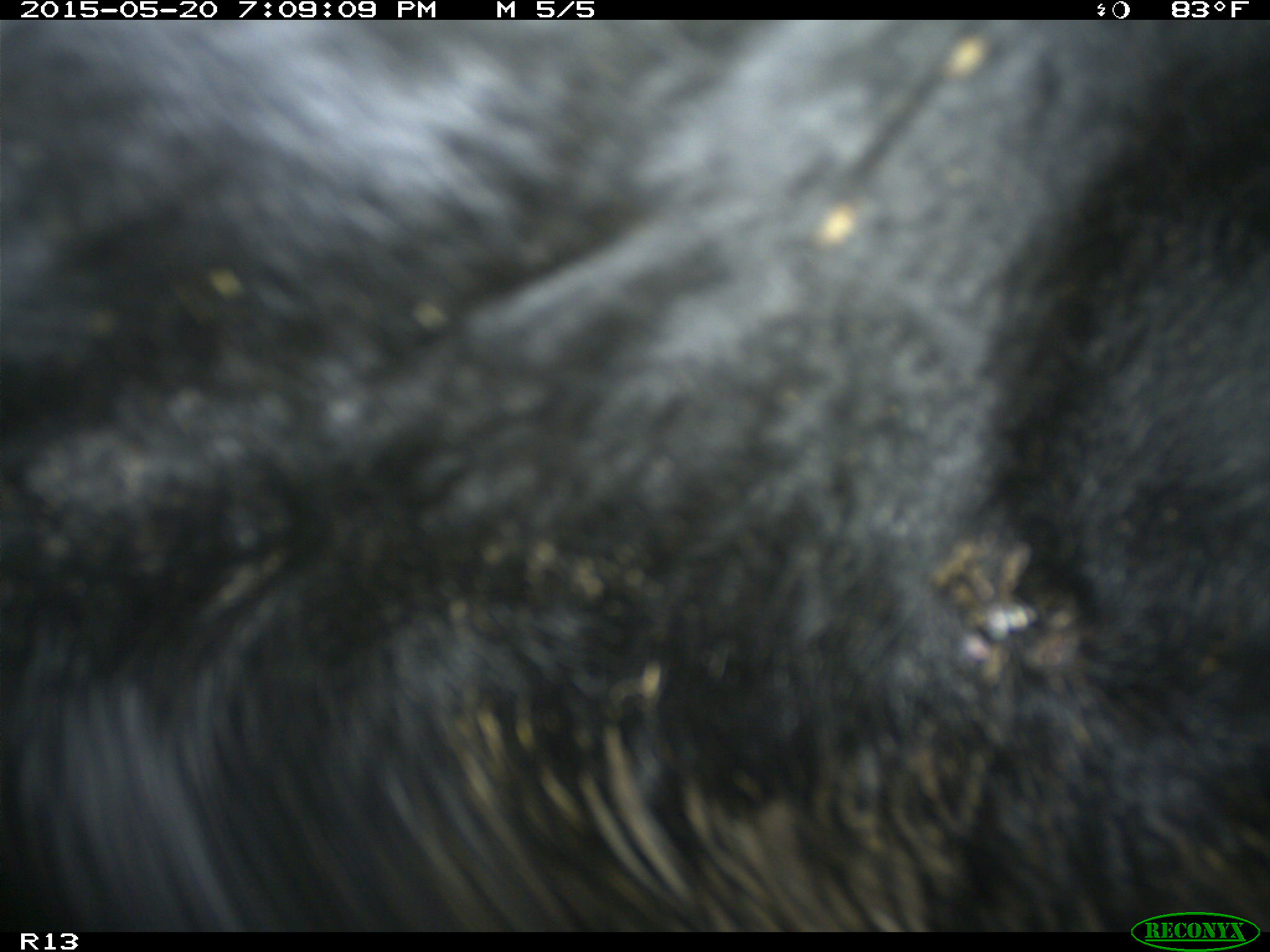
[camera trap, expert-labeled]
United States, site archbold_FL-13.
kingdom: Animalia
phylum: Chordata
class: Mammalia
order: Artiodactyla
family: Bovidae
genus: Bos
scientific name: Bos taurus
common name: domestic cow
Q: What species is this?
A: Bos taurus (domestic cow).